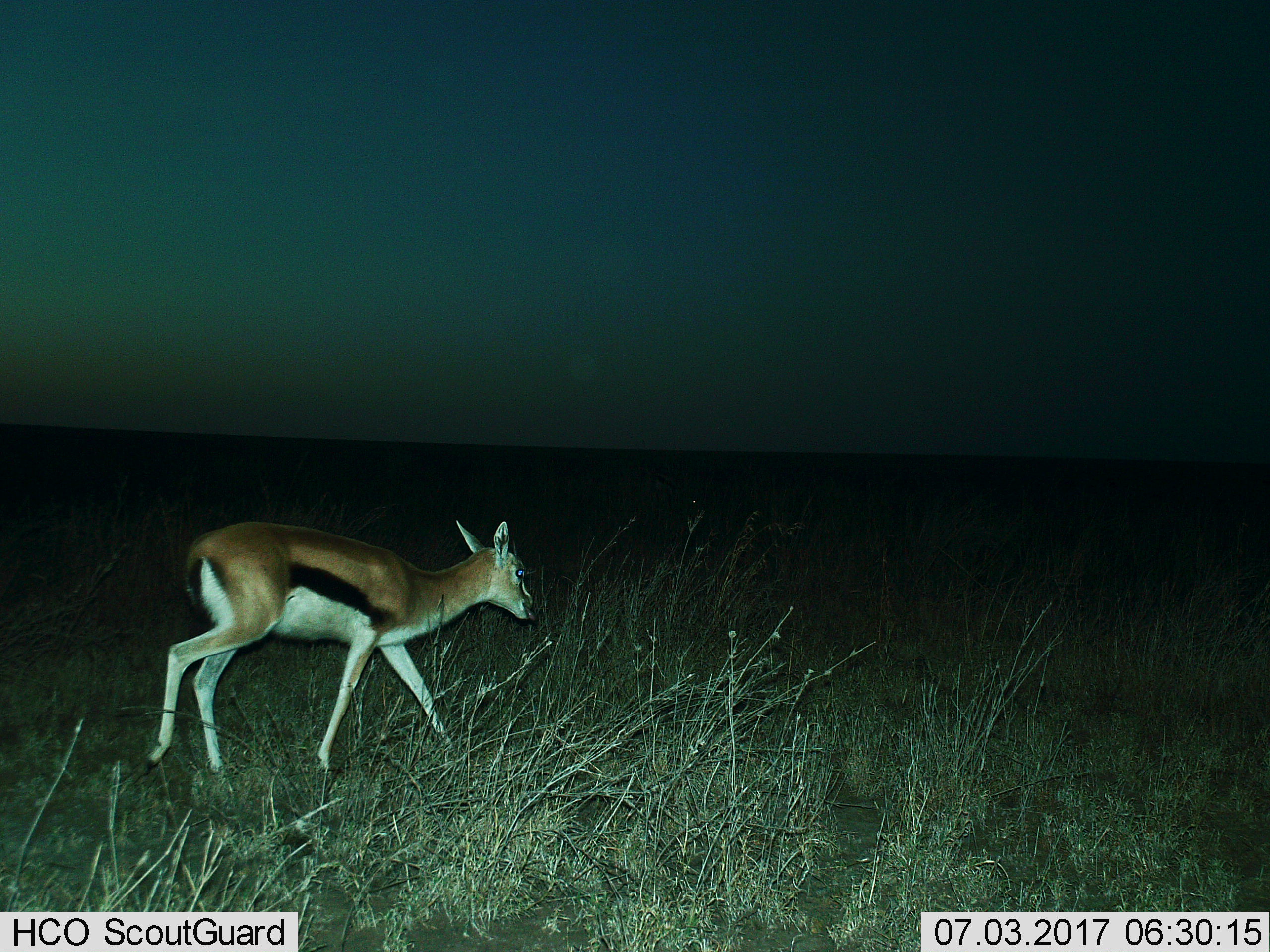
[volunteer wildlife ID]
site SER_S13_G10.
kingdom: Animalia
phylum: Chordata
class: Mammalia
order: Artiodactyla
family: Bovidae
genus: Eudorcas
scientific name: Eudorcas thomsonii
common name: thomson's gazelle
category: gazellethomsons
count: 1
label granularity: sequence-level